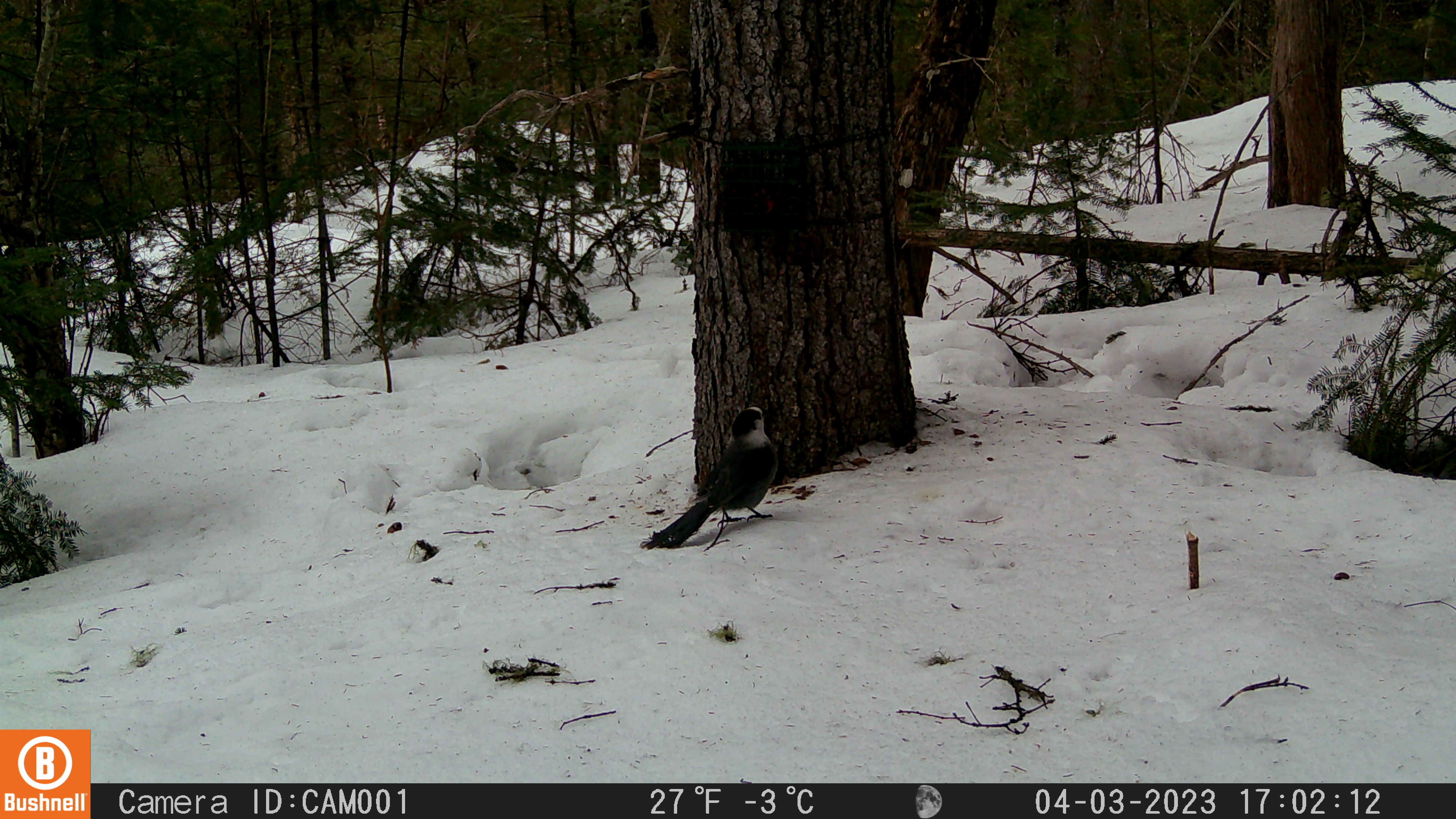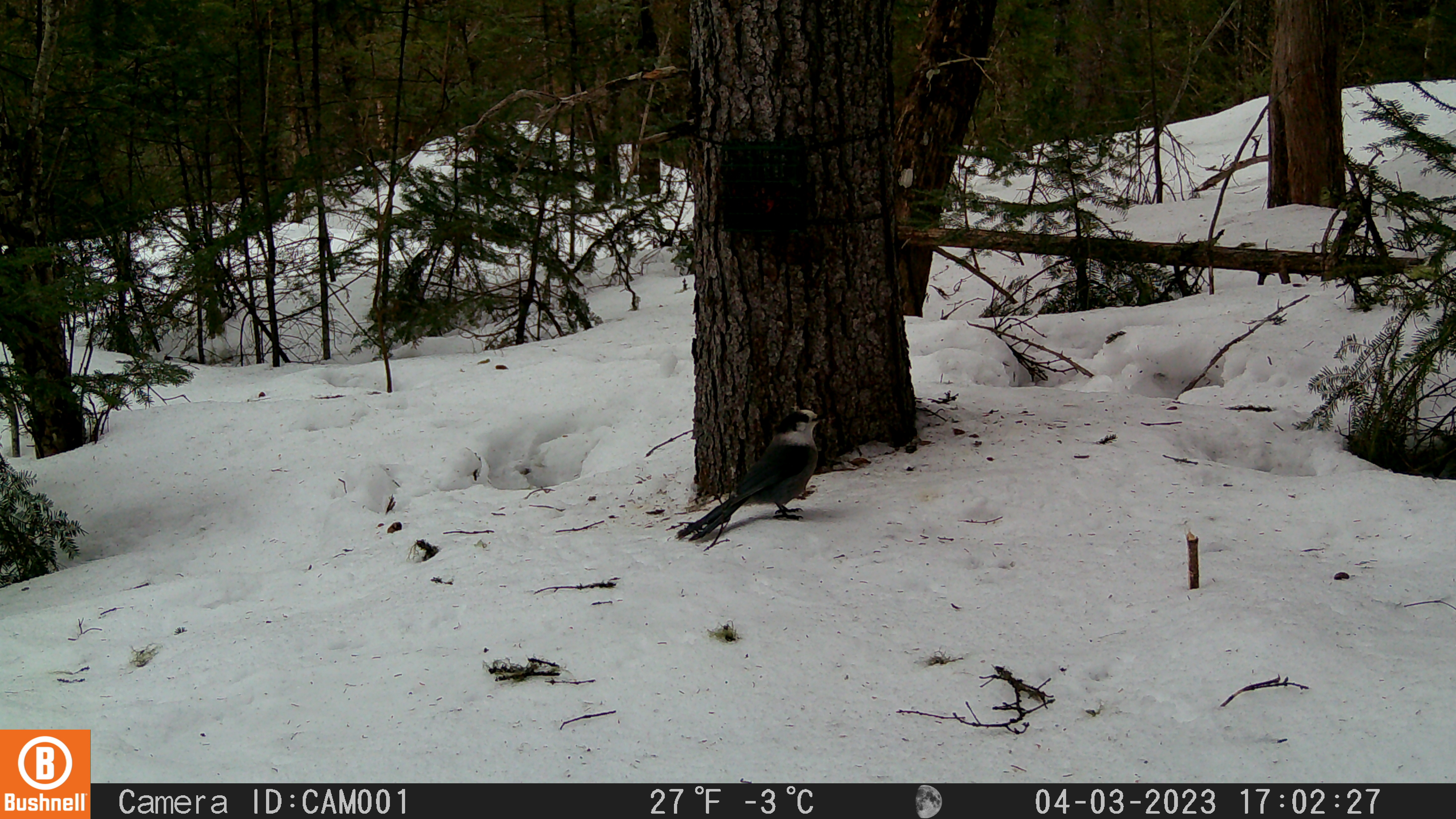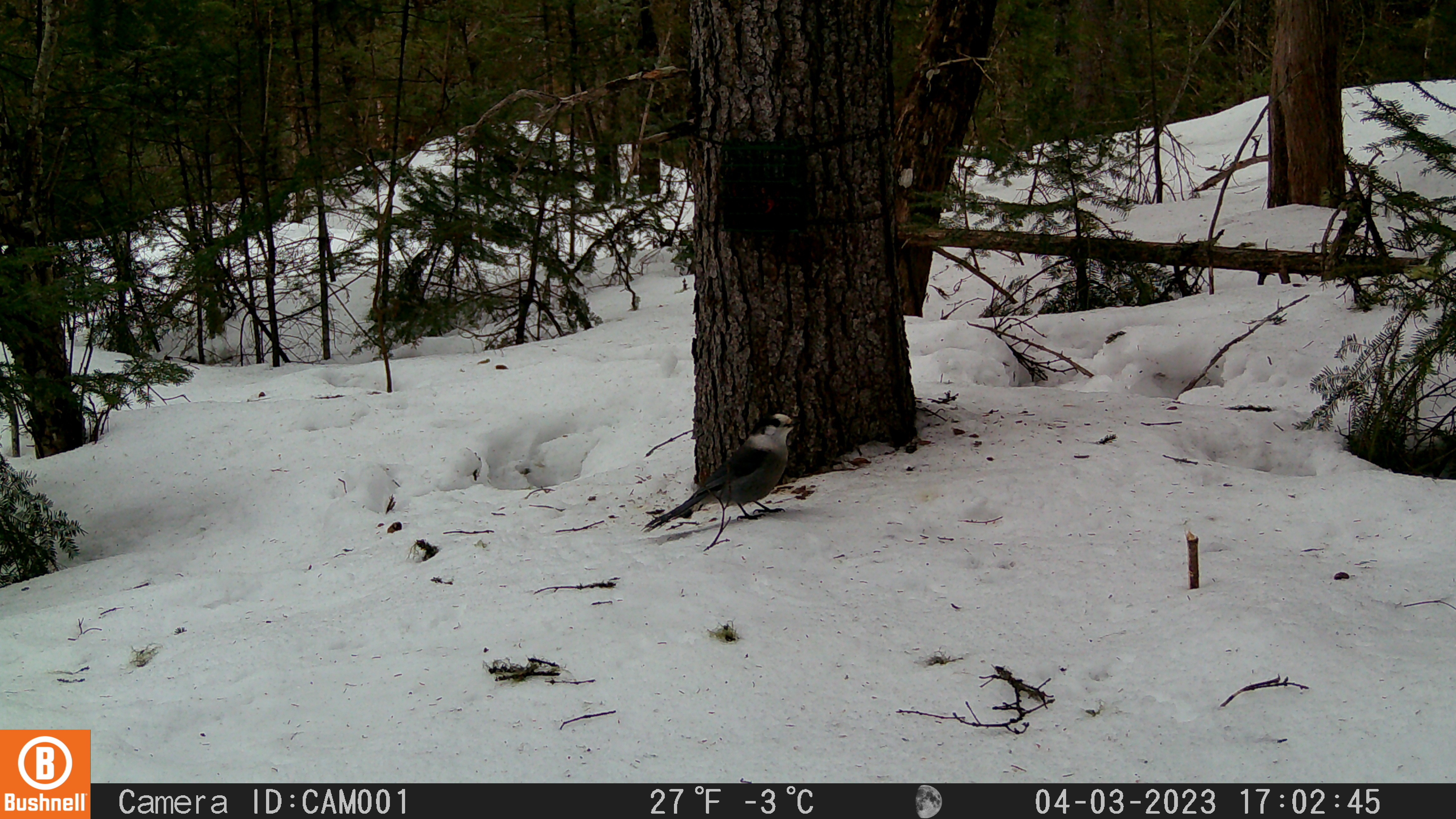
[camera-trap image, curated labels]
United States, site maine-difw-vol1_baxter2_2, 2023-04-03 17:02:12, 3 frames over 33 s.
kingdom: Animalia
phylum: Chordata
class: Aves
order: Passeriformes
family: Corvidae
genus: Perisoreus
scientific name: Perisoreus canadensis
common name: canada jay